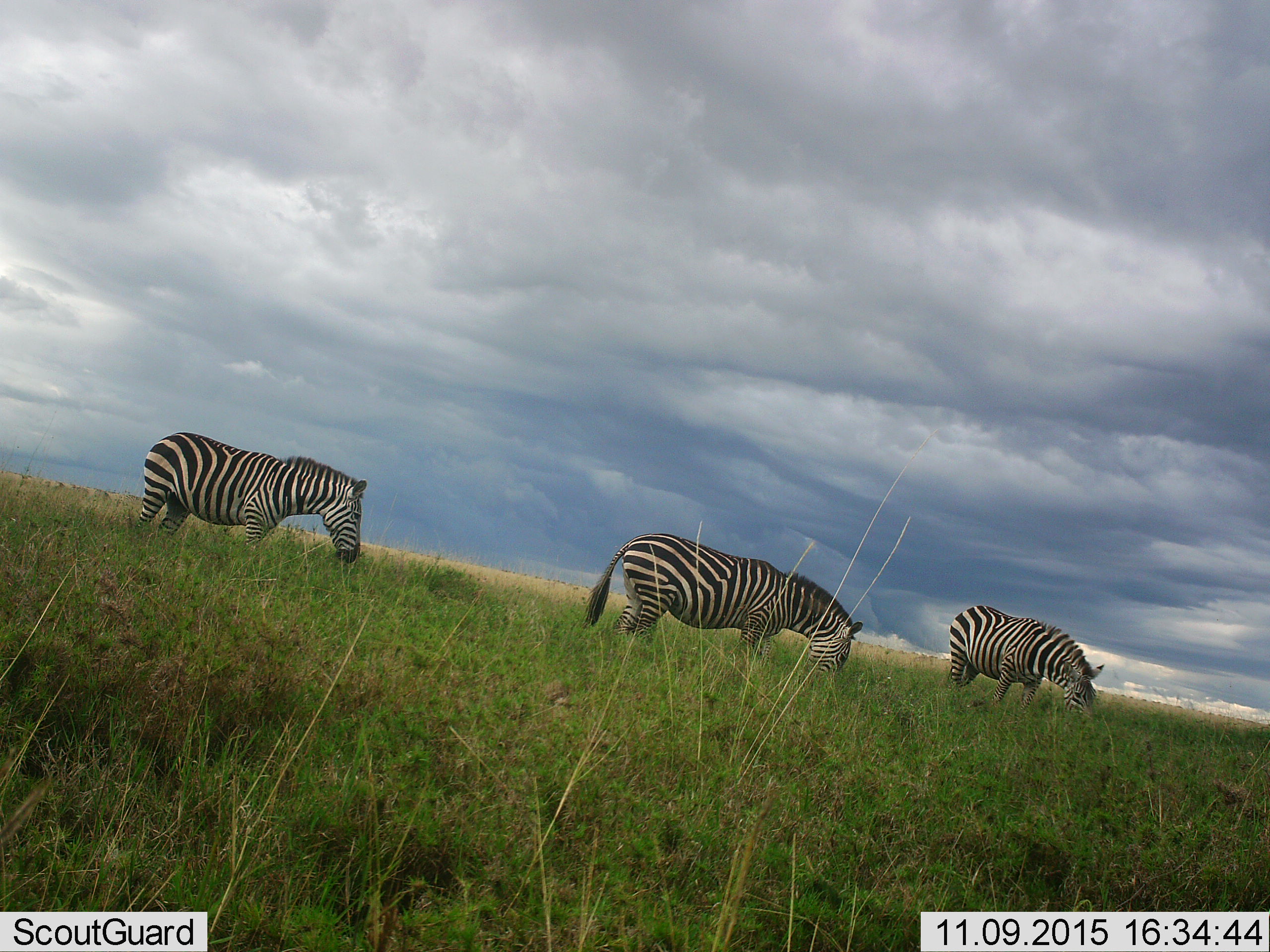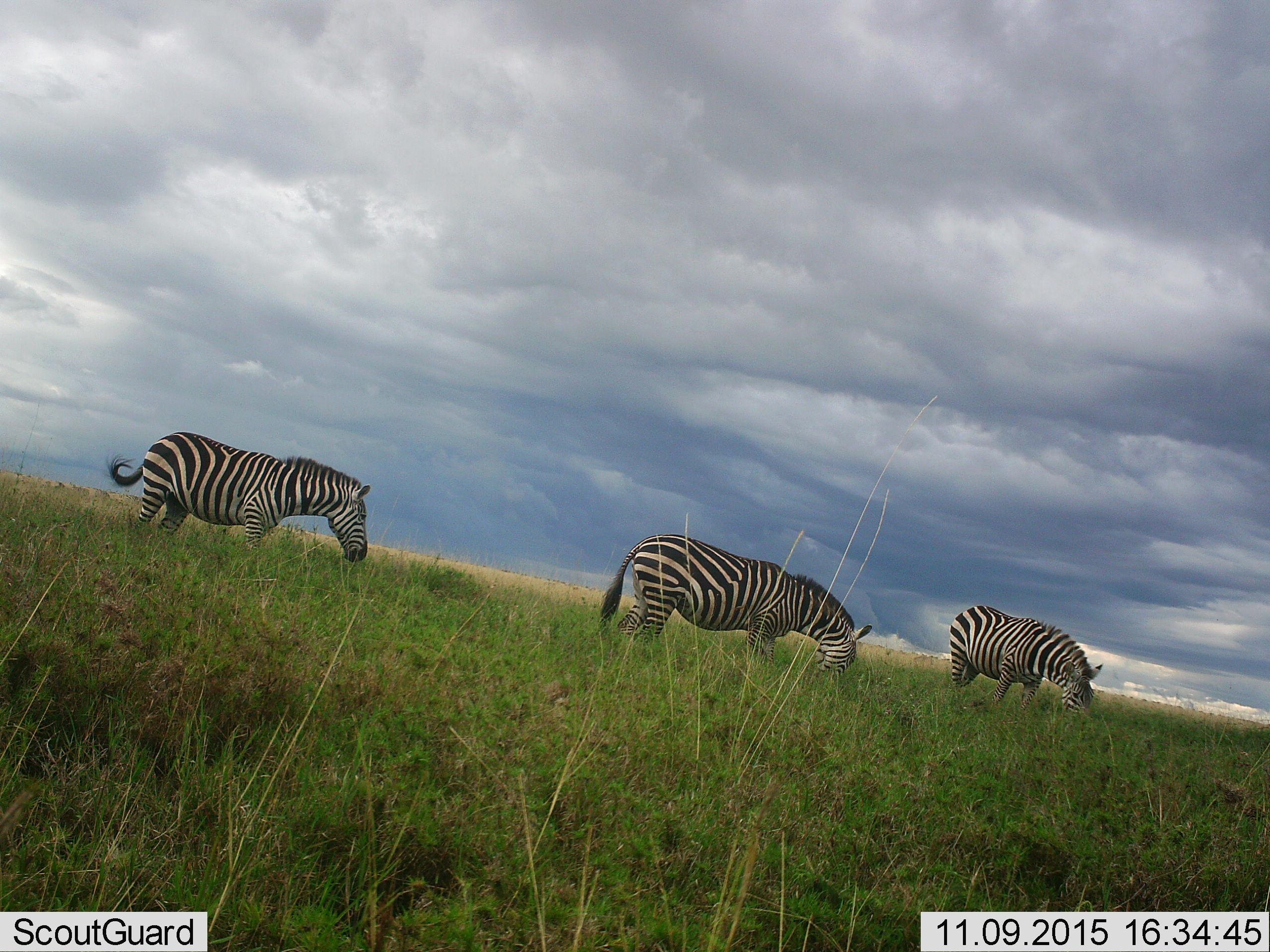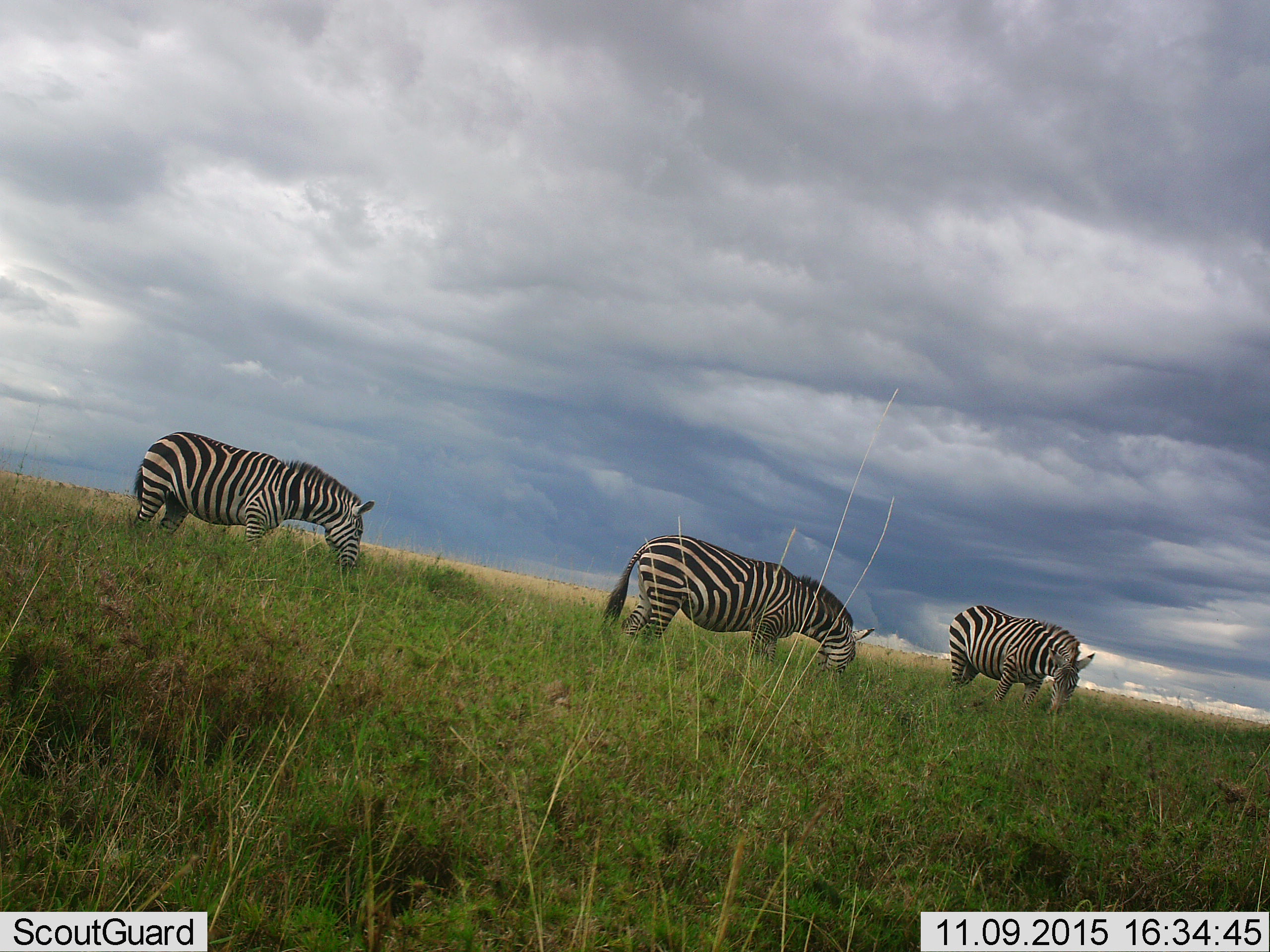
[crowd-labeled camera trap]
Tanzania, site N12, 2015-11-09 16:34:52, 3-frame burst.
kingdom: Animalia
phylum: Chordata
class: Mammalia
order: Perissodactyla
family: Equidae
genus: Equus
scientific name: Equus quagga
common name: plains zebra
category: zebra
Zebra (plains zebra) (Equus quagga), count 3. Behavior (volunteer vote fractions): standing 43%, resting 0%, moving 14%, interacting 0%. Young present (vote fraction): 0%. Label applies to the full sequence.